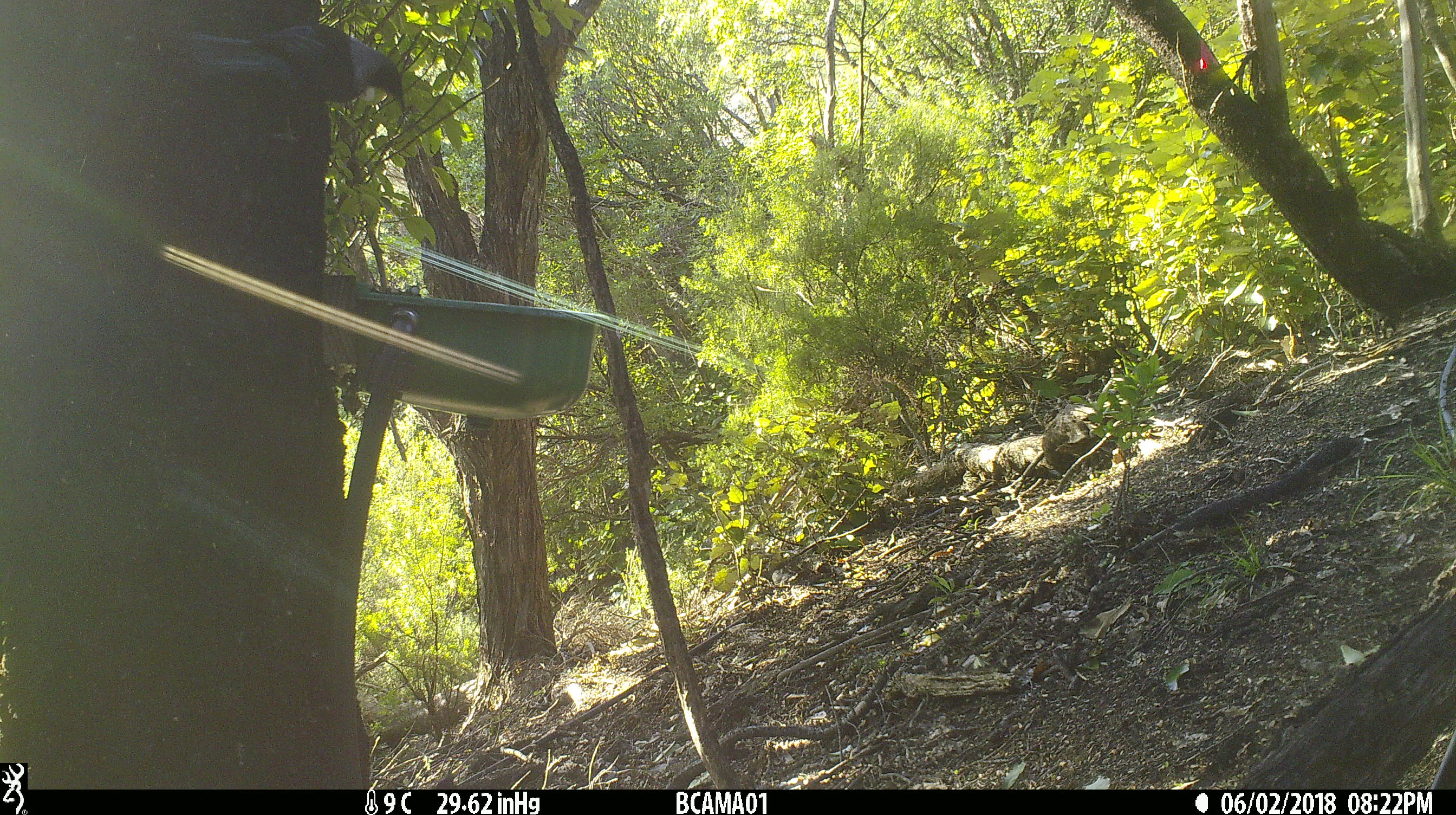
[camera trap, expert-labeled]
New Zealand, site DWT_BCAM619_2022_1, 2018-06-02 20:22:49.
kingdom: Animalia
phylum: Chordata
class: Aves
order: Passeriformes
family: Meliphagidae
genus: Prosthemadera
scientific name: Prosthemadera novaeseelandiae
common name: tui